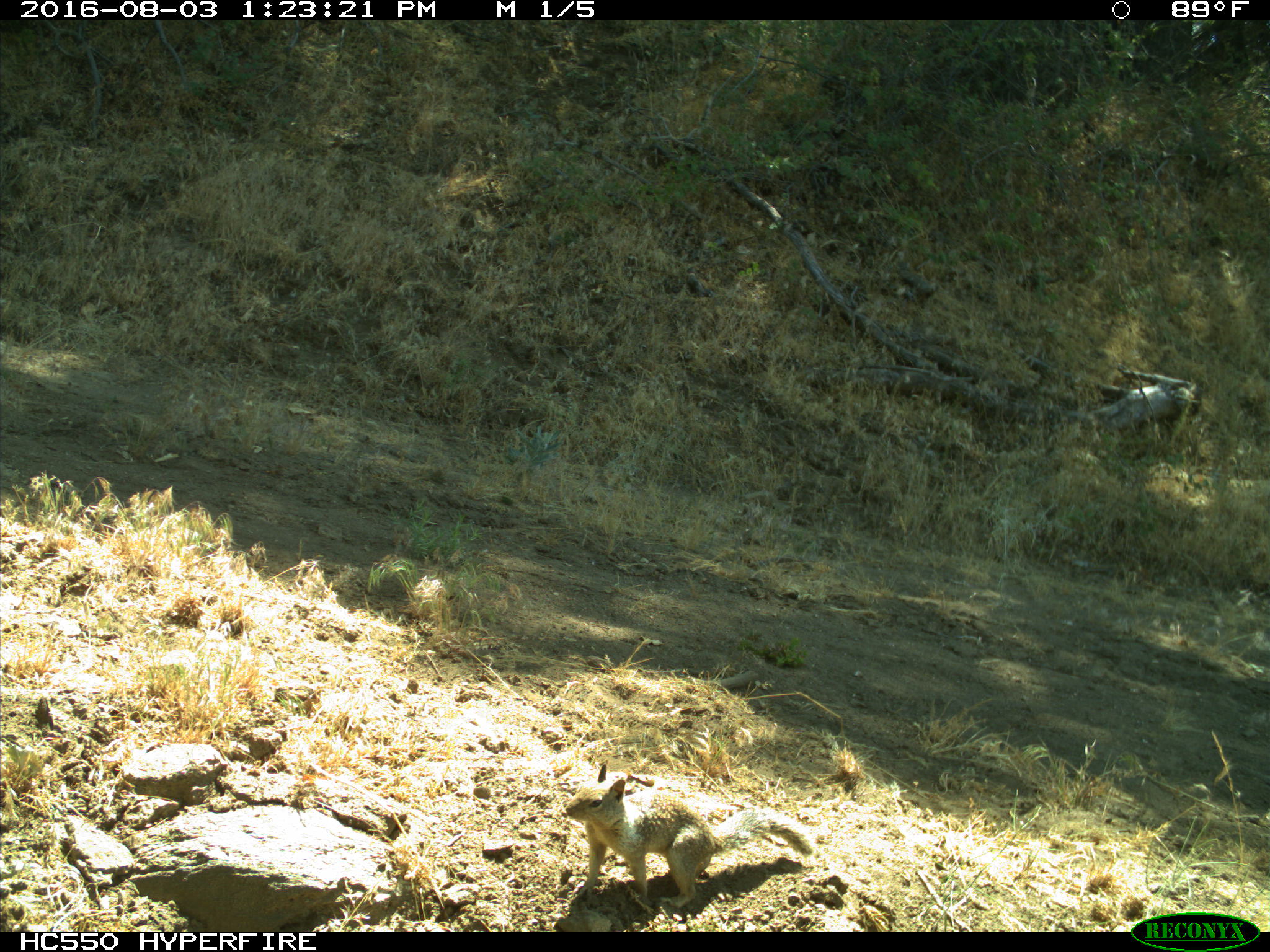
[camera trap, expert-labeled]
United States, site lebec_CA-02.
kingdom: Animalia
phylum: Chordata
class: Mammalia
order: Rodentia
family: Sciuridae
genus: Otospermophilus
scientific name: Otospermophilus beecheyi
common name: california ground squirrel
Otospermophilus beecheyi (california ground squirrel).